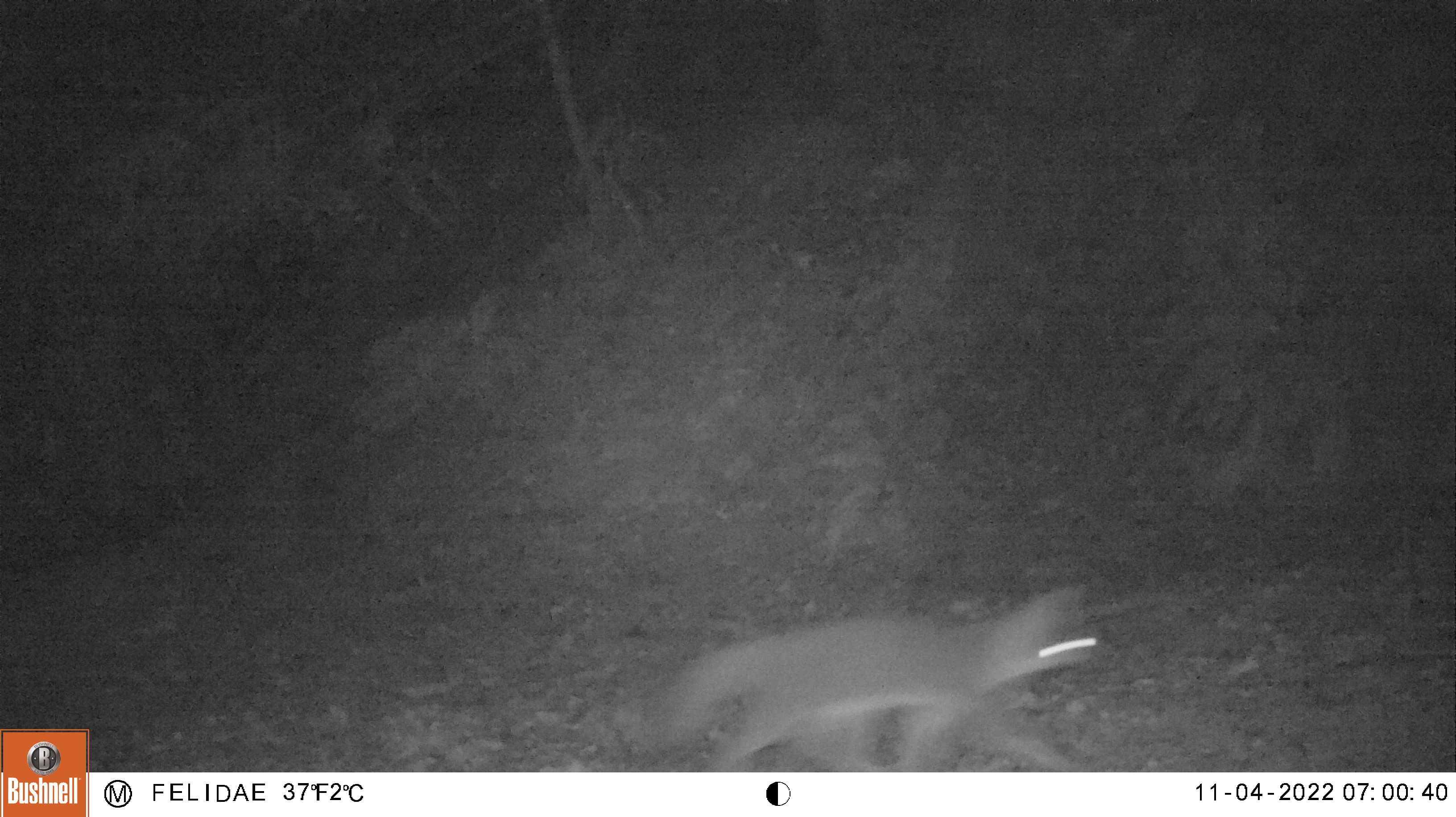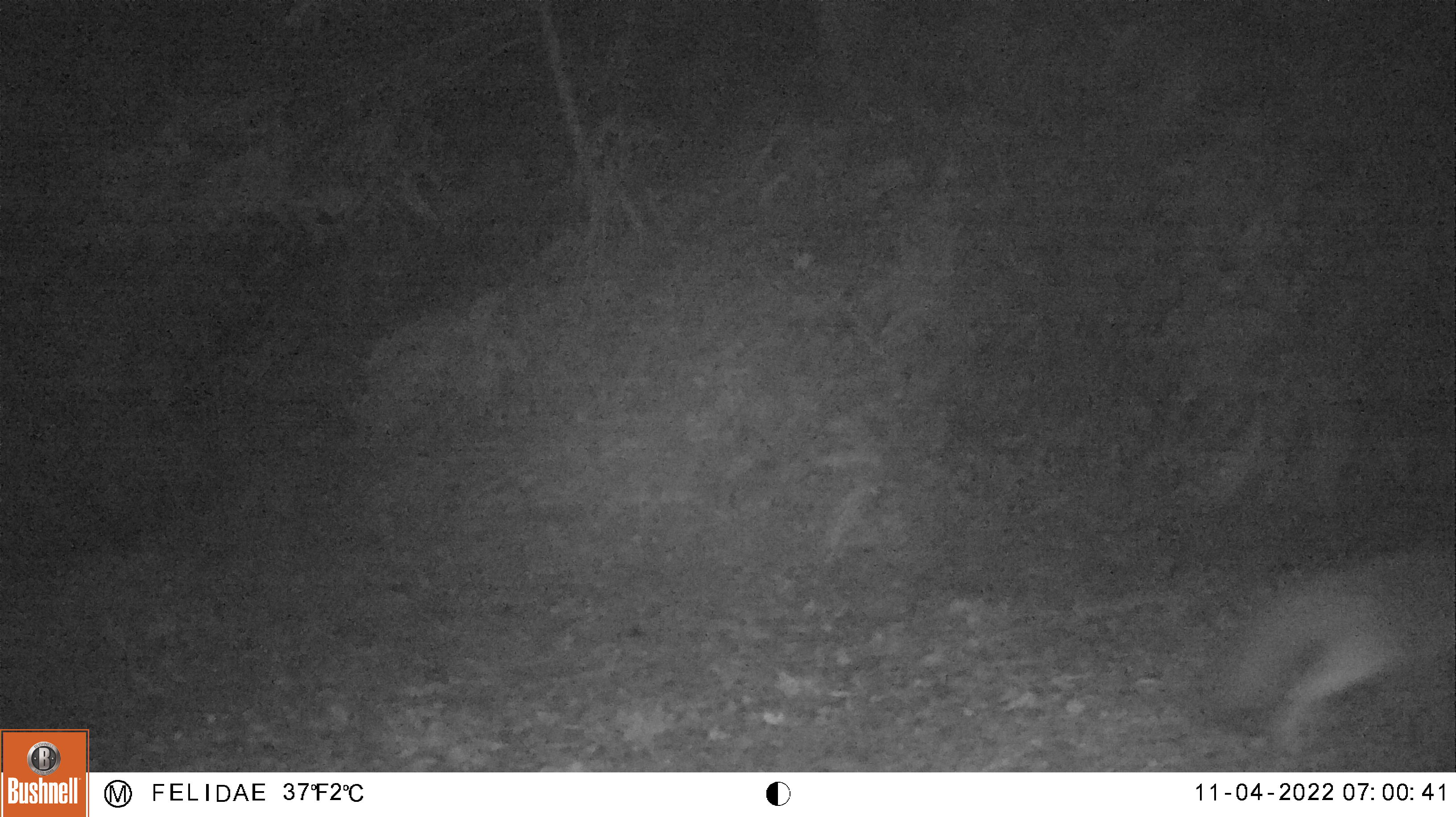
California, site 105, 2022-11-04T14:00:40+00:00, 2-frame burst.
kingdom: Animalia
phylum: Chordata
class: Mammalia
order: Carnivora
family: Canidae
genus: Urocyon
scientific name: Urocyon cinereoargenteus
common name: gray fox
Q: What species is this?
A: Gray fox (Urocyon cinereoargenteus).